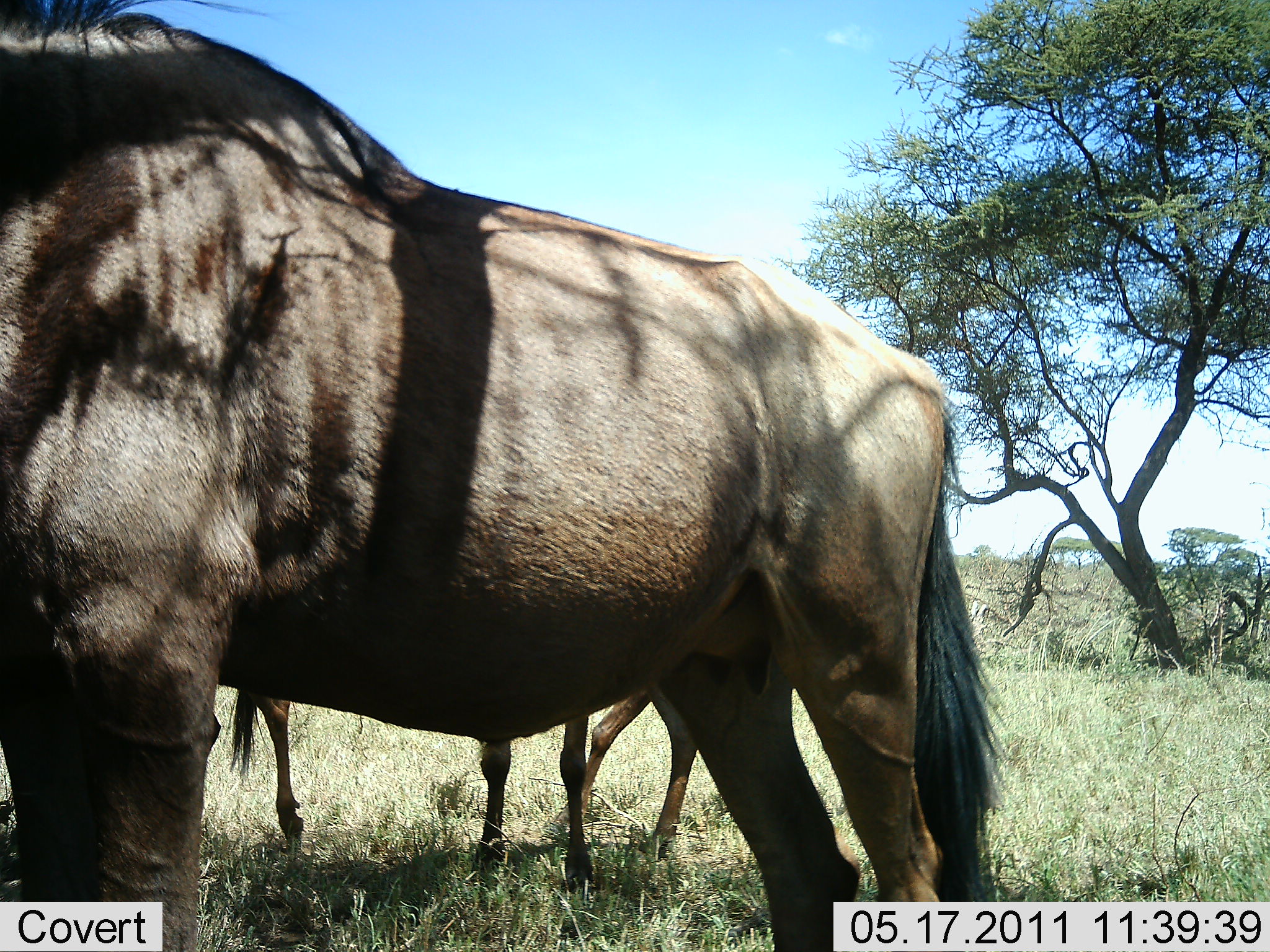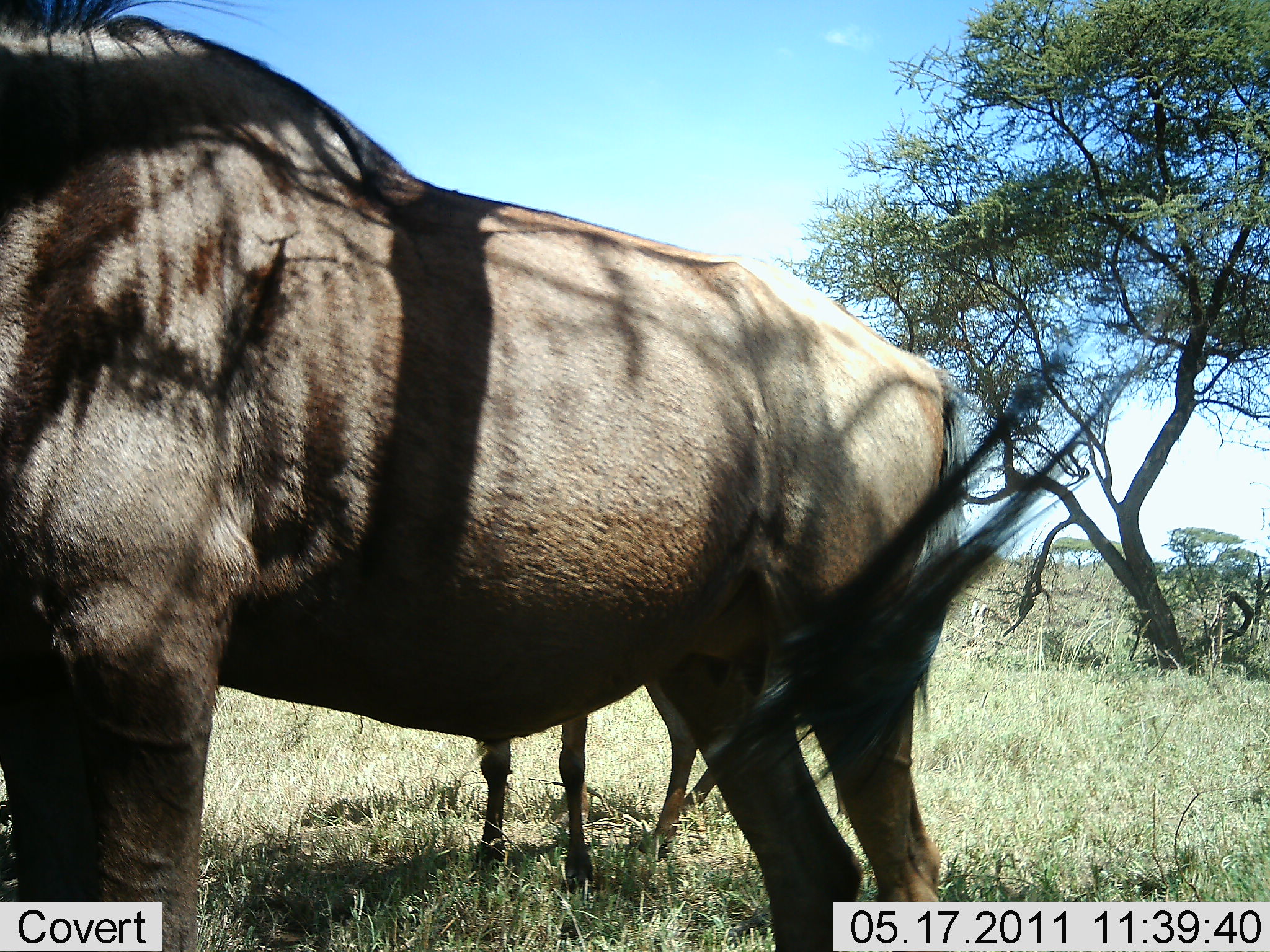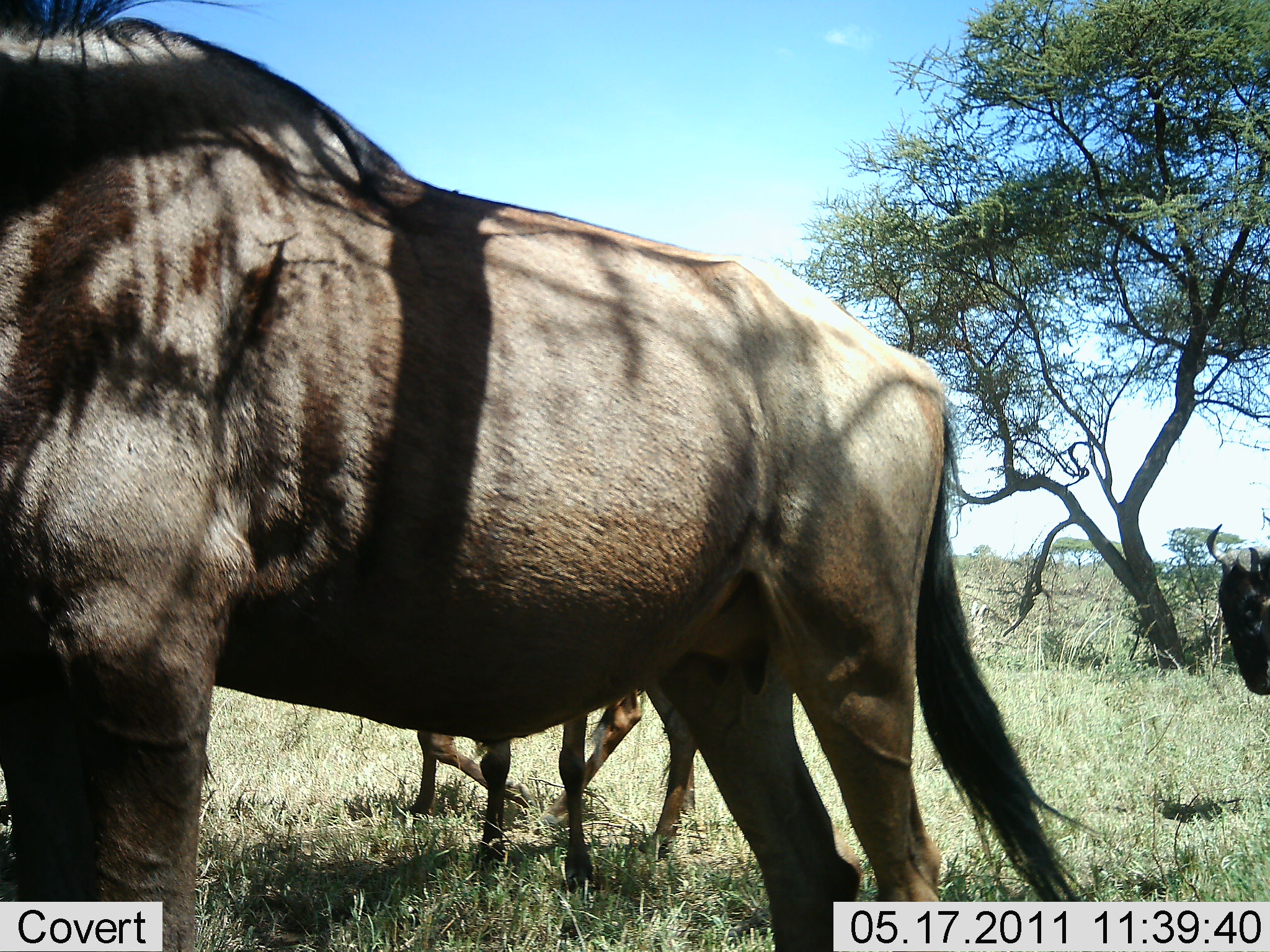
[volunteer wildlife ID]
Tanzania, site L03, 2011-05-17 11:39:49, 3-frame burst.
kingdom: Animalia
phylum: Chordata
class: Mammalia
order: Artiodactyla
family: Bovidae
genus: Connochaetes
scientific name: Connochaetes taurinus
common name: blue wildebeest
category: wildebeest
Wildebeest (blue wildebeest) (Connochaetes taurinus), count 3. Behavior (volunteer vote fractions): standing 100%, resting 9%, moving 36%, interacting 0%. Young present (vote fraction): 18%. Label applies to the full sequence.